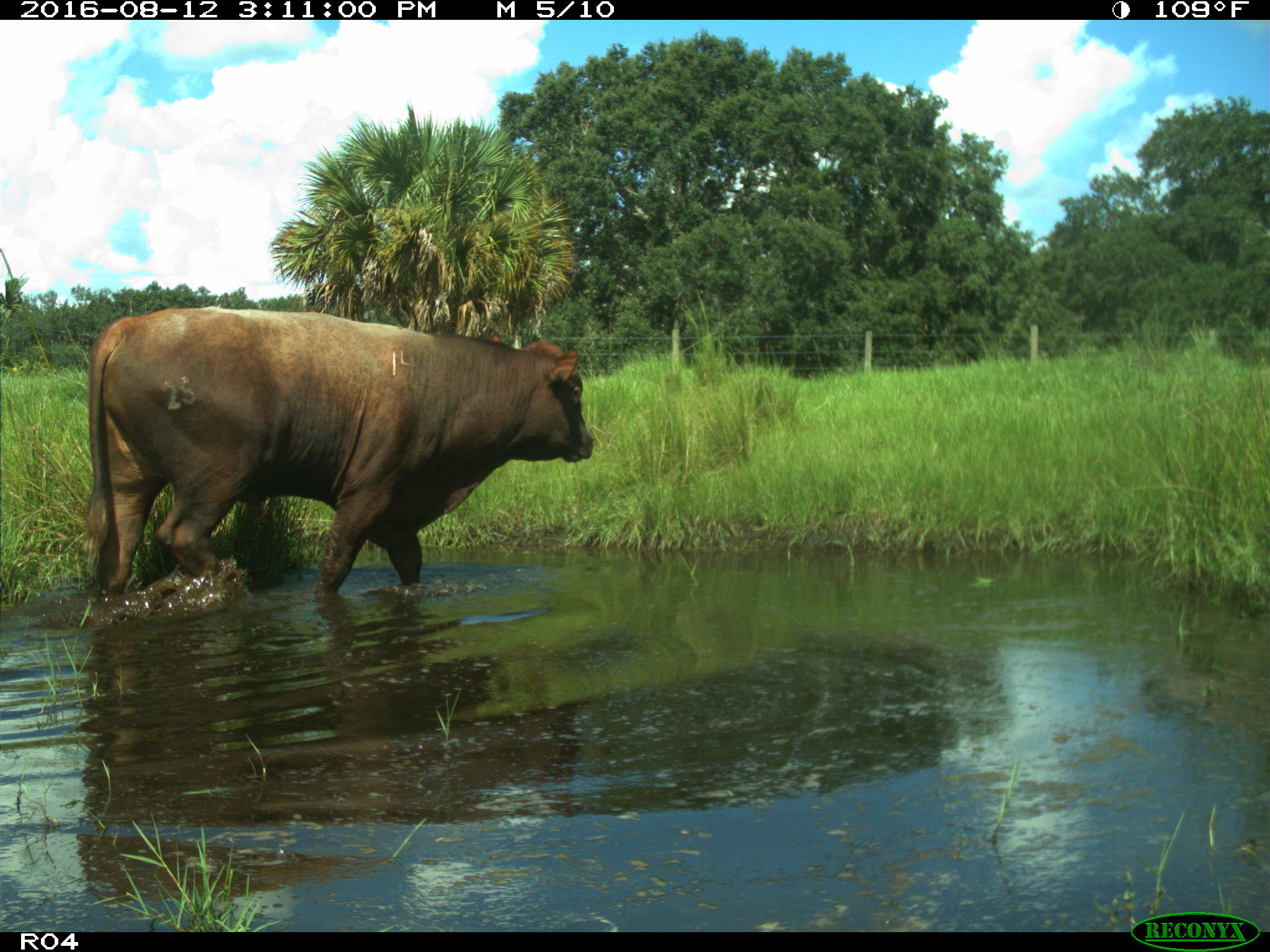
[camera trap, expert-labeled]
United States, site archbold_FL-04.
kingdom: Animalia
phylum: Chordata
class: Mammalia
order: Artiodactyla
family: Bovidae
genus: Bos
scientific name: Bos taurus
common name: domestic cow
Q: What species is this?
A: Bos taurus (domestic cow).